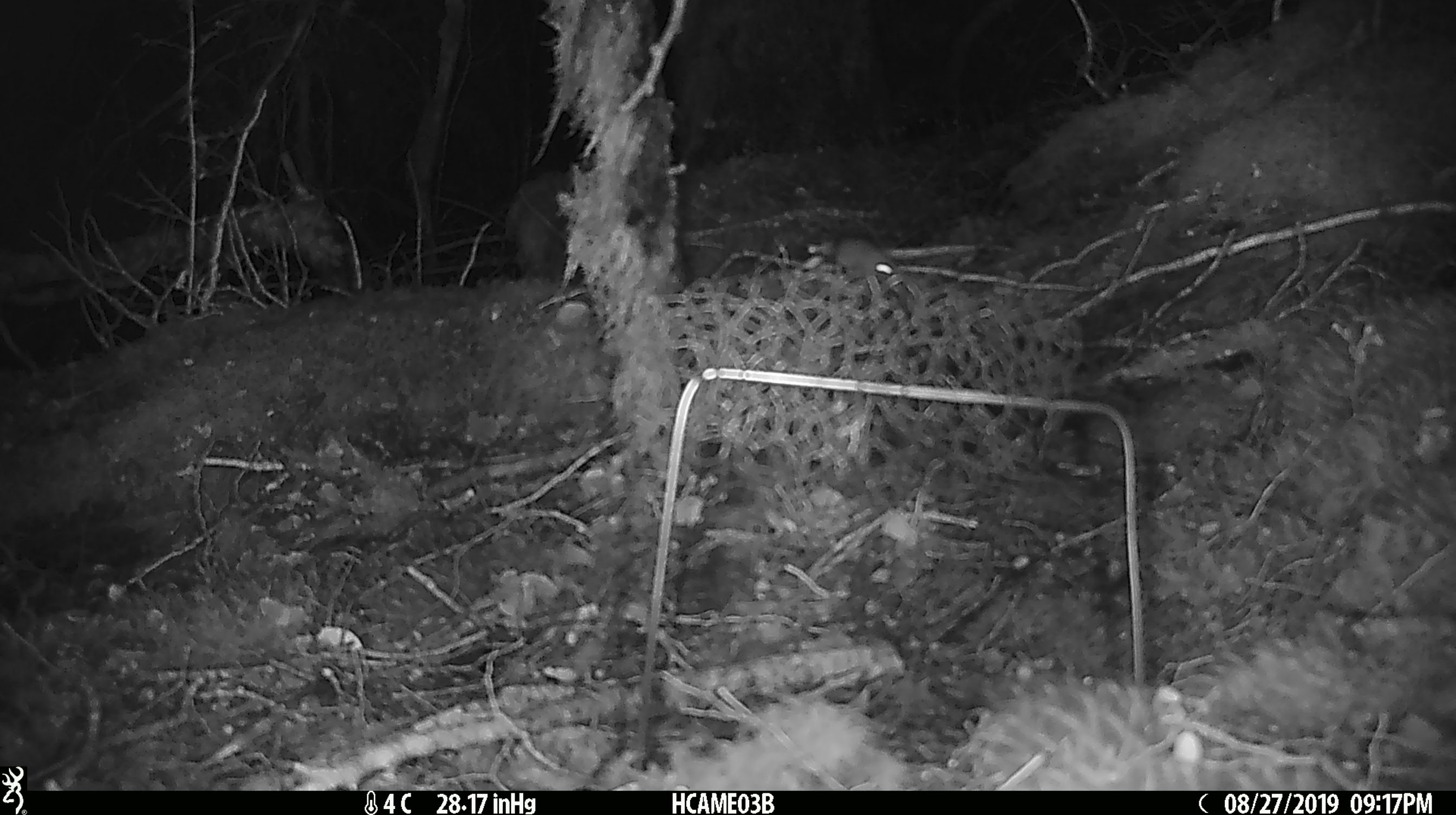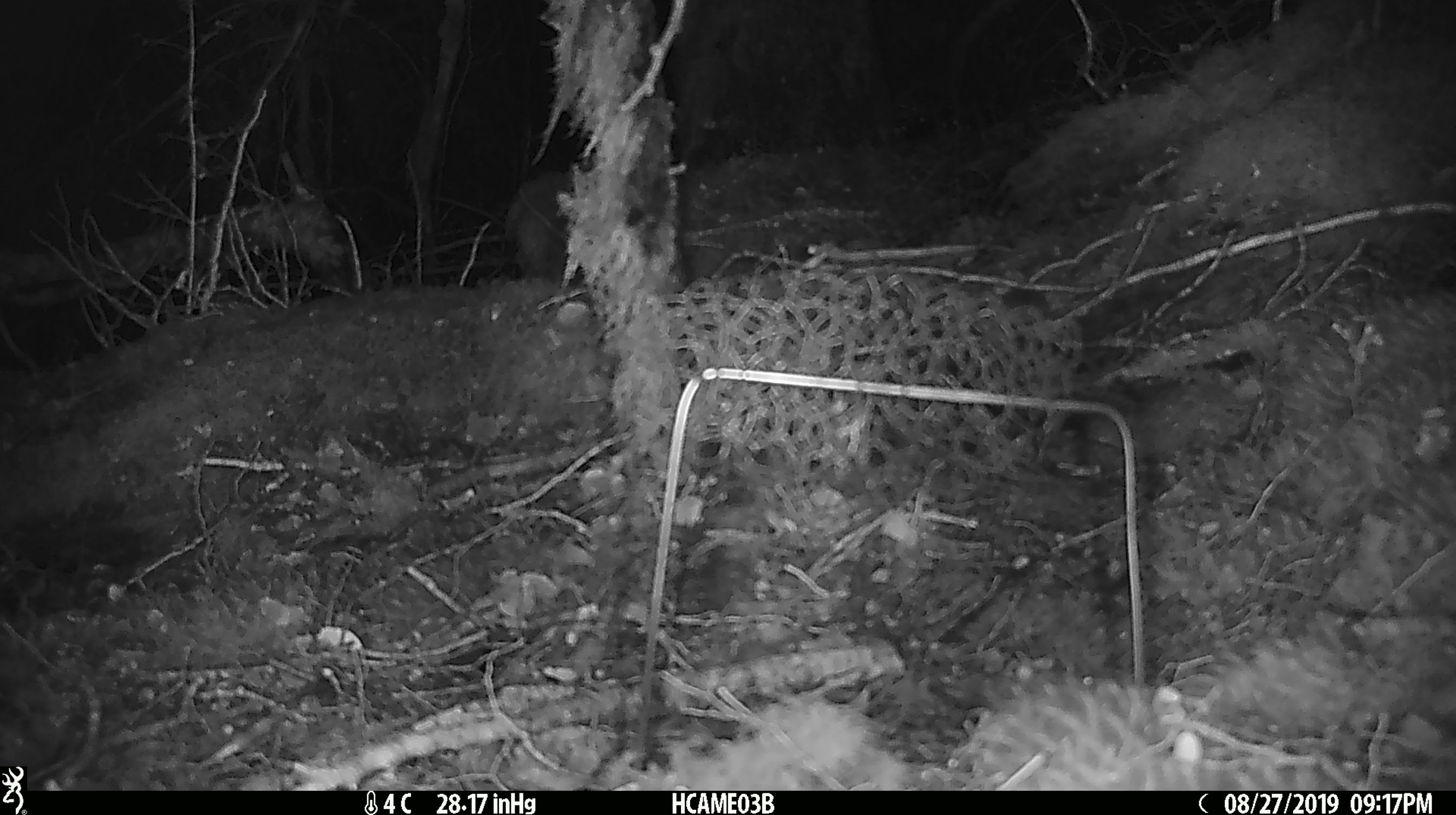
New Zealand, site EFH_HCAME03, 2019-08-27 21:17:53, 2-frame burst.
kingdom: Animalia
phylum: Chordata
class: Mammalia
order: Rodentia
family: Muridae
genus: Mus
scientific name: Mus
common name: mouse